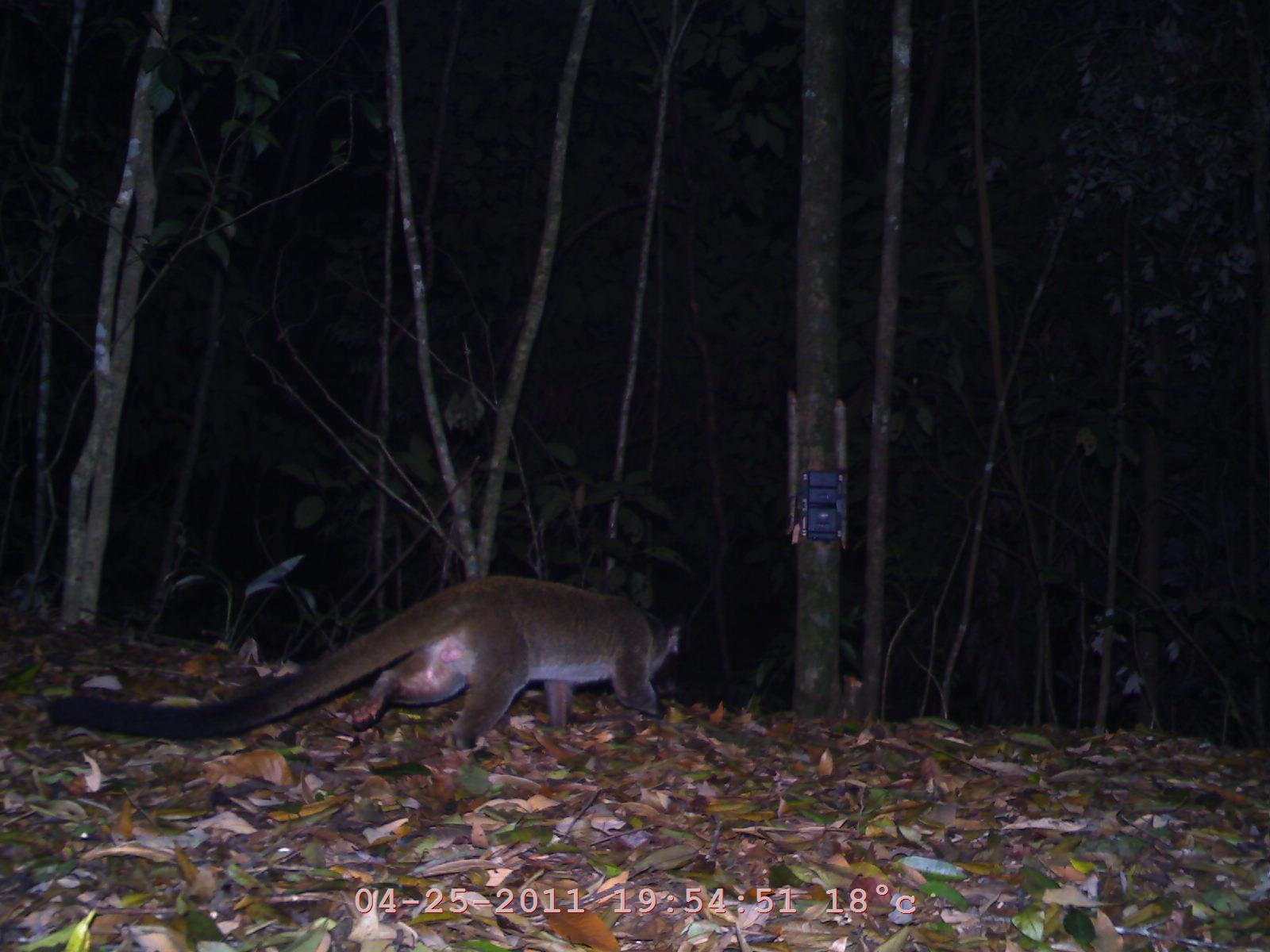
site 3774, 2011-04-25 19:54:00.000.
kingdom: Animalia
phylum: Chordata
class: Mammalia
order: Carnivora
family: Viverridae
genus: Paguma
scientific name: Paguma larvata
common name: masked palm civet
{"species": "Paguma larvata (masked palm civet)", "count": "1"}